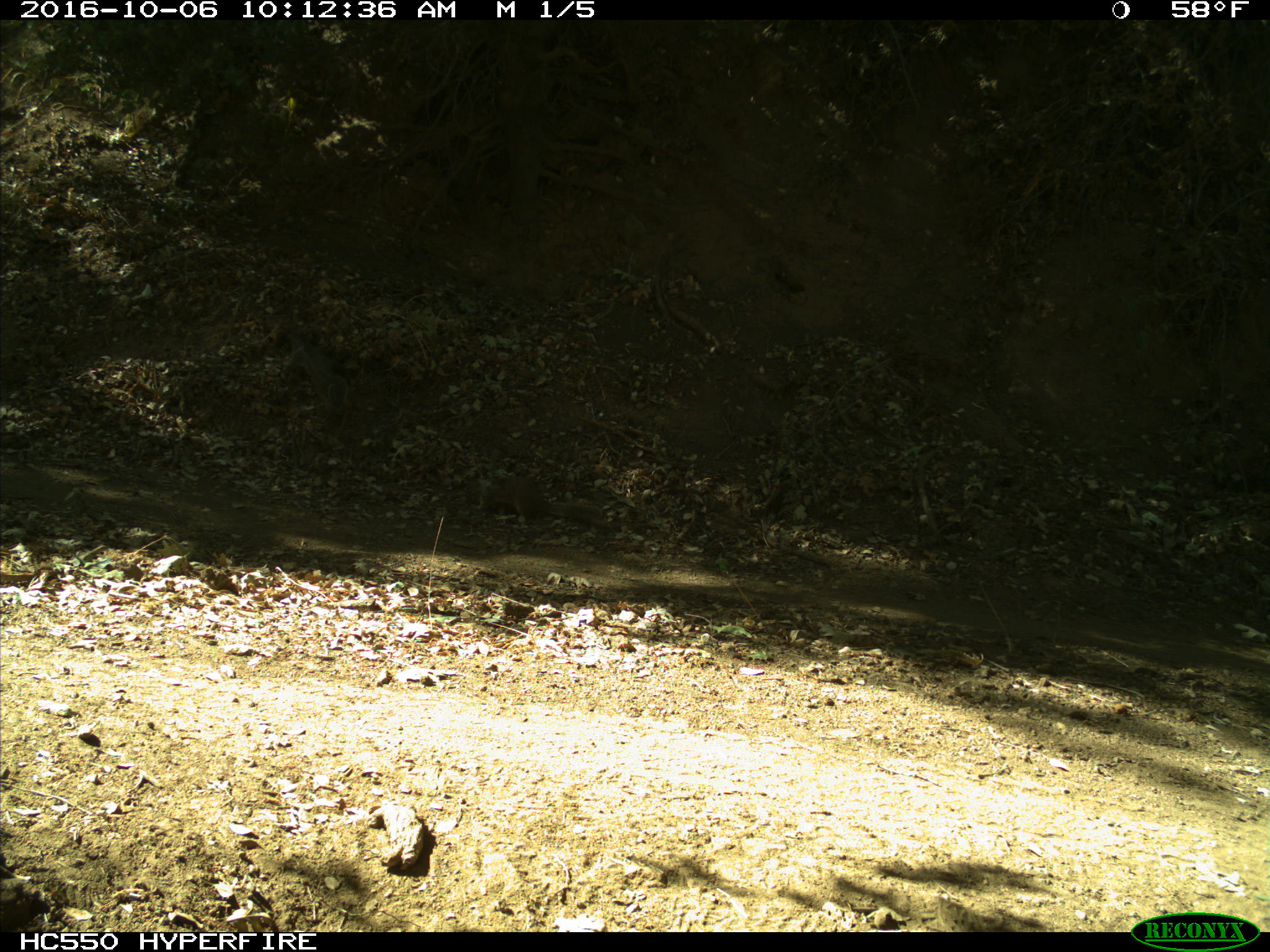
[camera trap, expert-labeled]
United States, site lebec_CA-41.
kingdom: Animalia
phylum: Chordata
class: Mammalia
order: Rodentia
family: Sciuridae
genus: Otospermophilus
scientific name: Otospermophilus beecheyi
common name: california ground squirrel